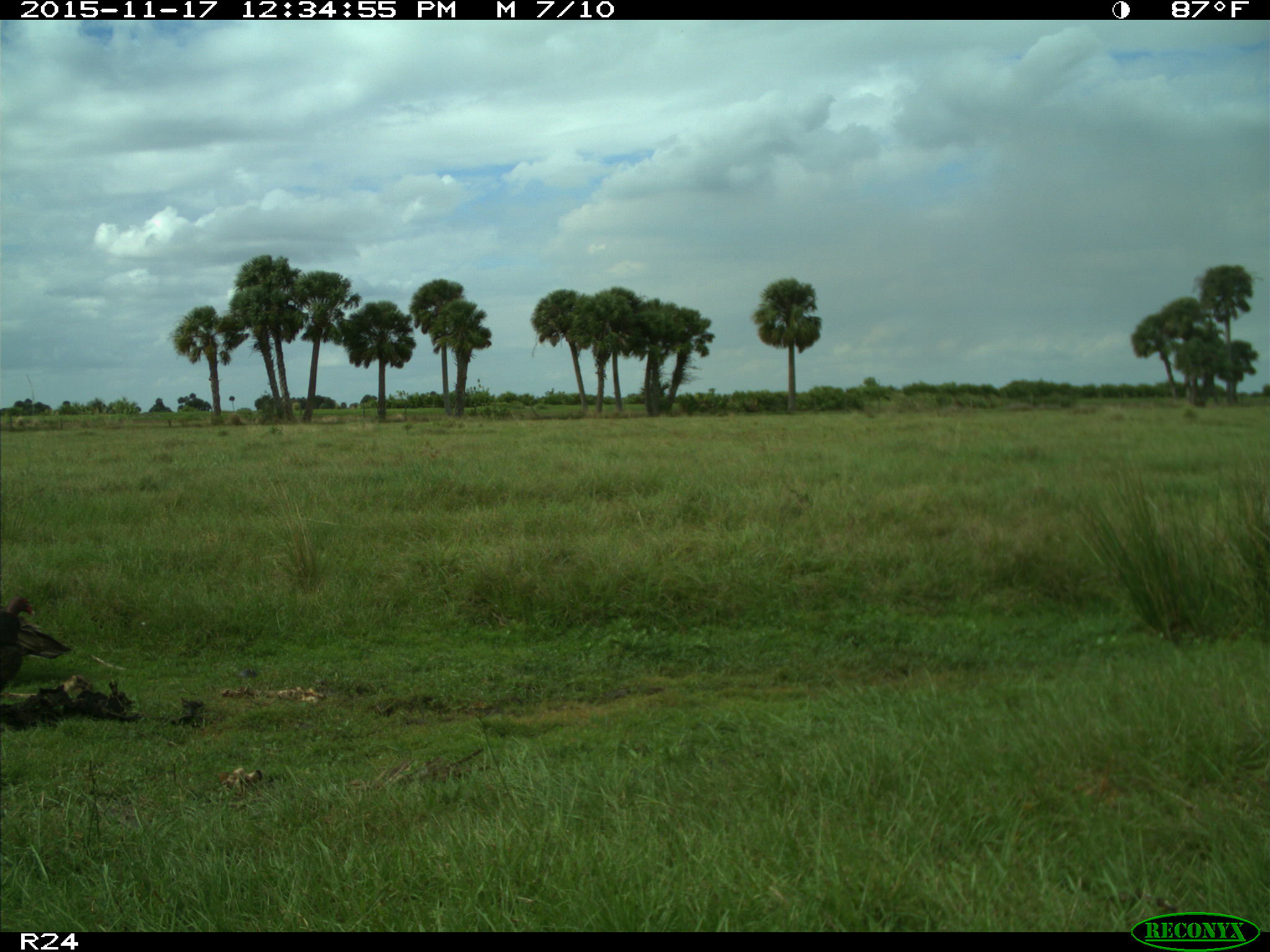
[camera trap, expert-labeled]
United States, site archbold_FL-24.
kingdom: Animalia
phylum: Chordata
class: Aves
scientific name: Aves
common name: birds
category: unidentified bird